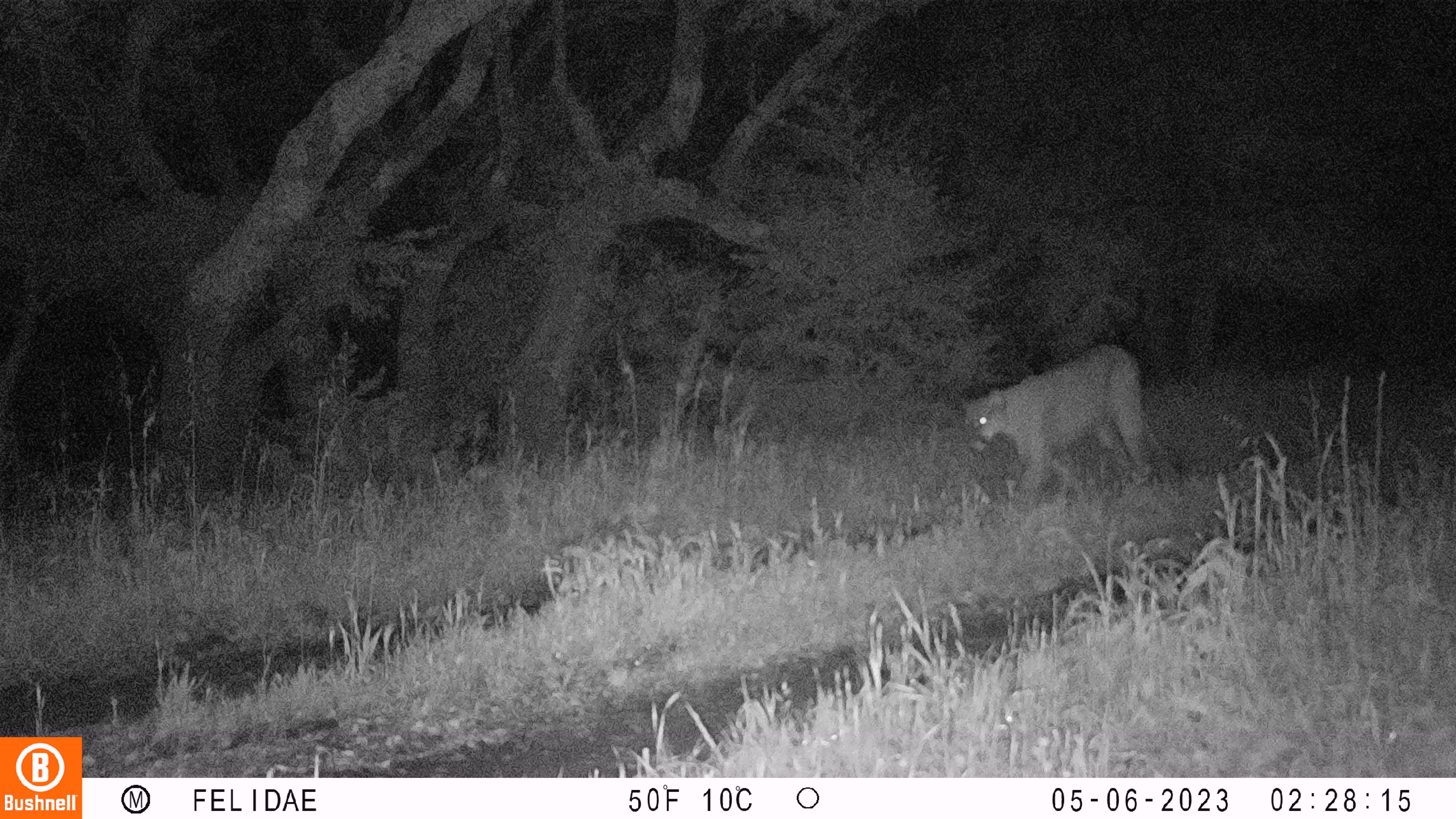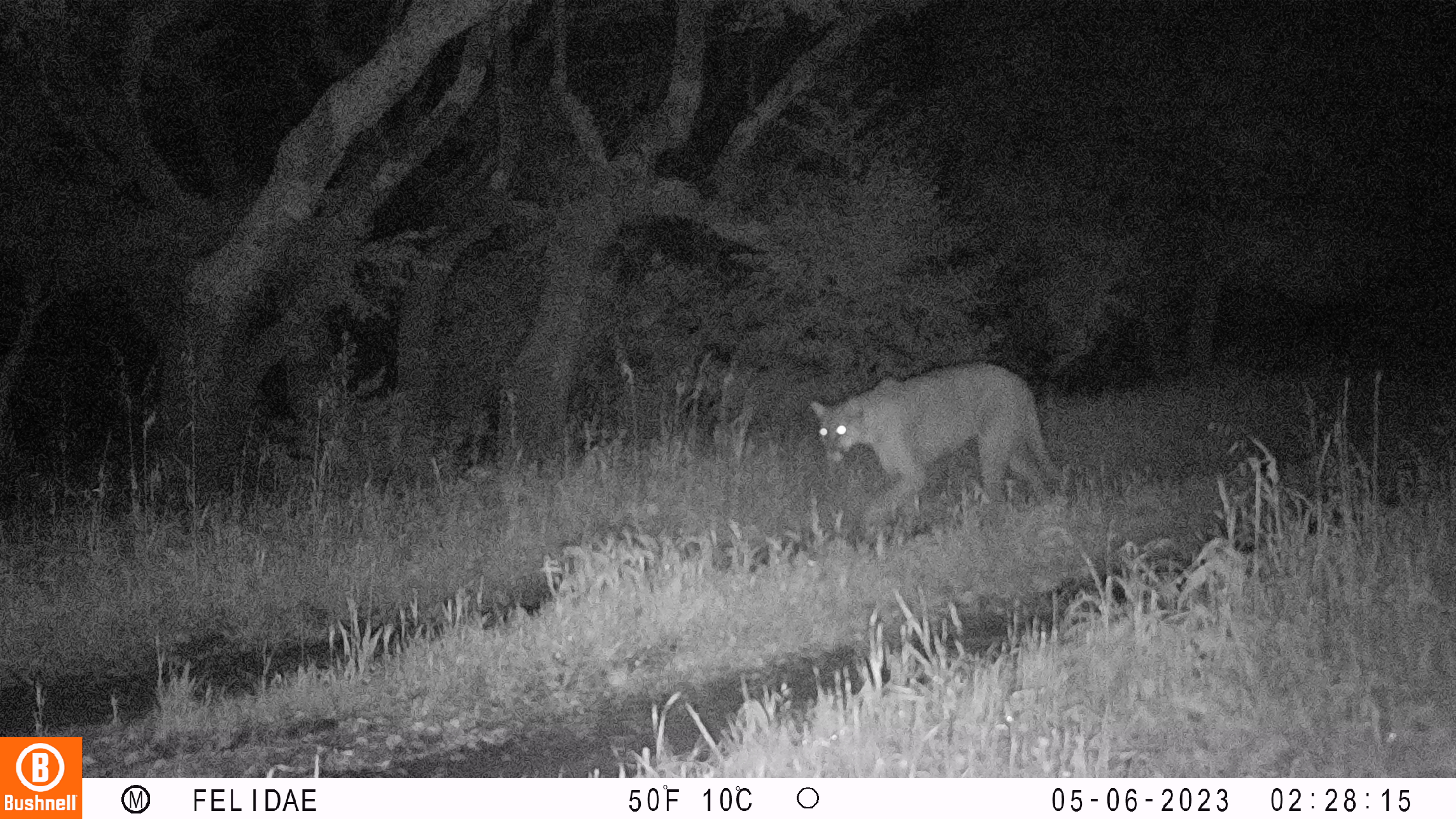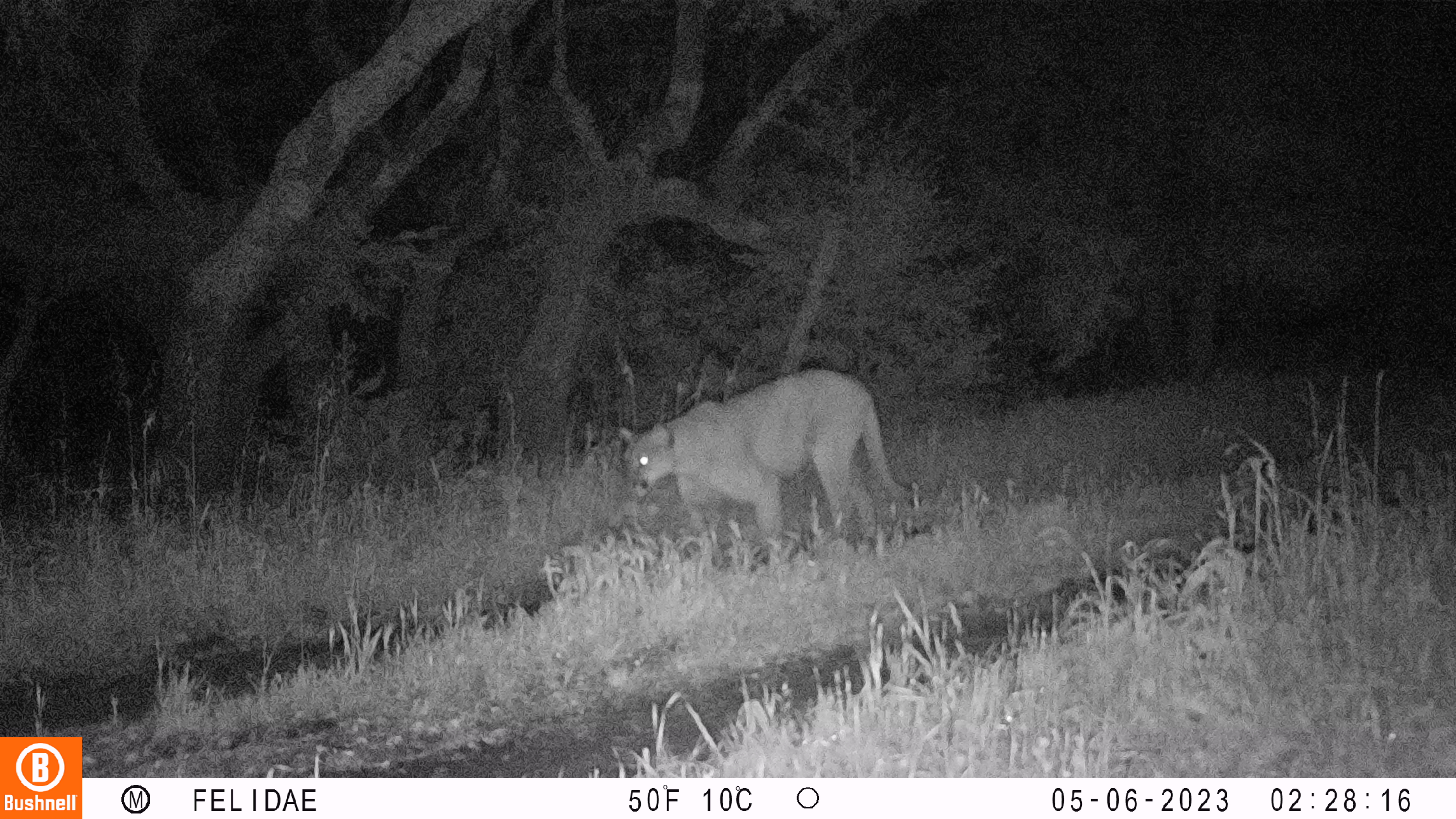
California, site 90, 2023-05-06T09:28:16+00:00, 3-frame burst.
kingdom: Animalia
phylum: Chordata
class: Mammalia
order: Carnivora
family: Felidae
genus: Puma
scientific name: Puma concolor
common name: puma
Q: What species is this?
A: Puma (Puma concolor).